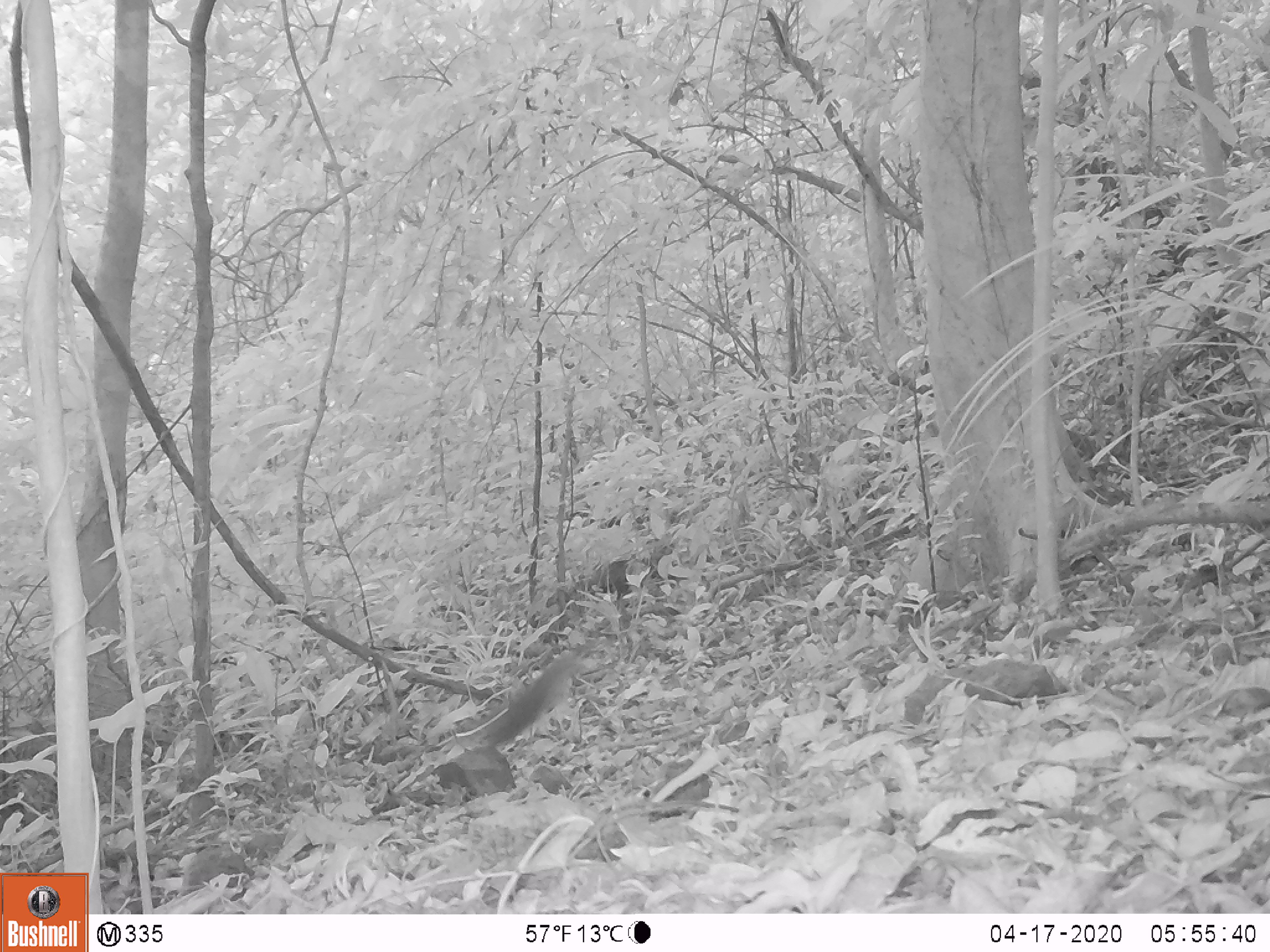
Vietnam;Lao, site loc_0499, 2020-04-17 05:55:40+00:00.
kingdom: Animalia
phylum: Chordata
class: Mammalia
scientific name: Mammalia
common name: mammal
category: unidentified small mammal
Unidentified small mammal (mammal) (Mammalia). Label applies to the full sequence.